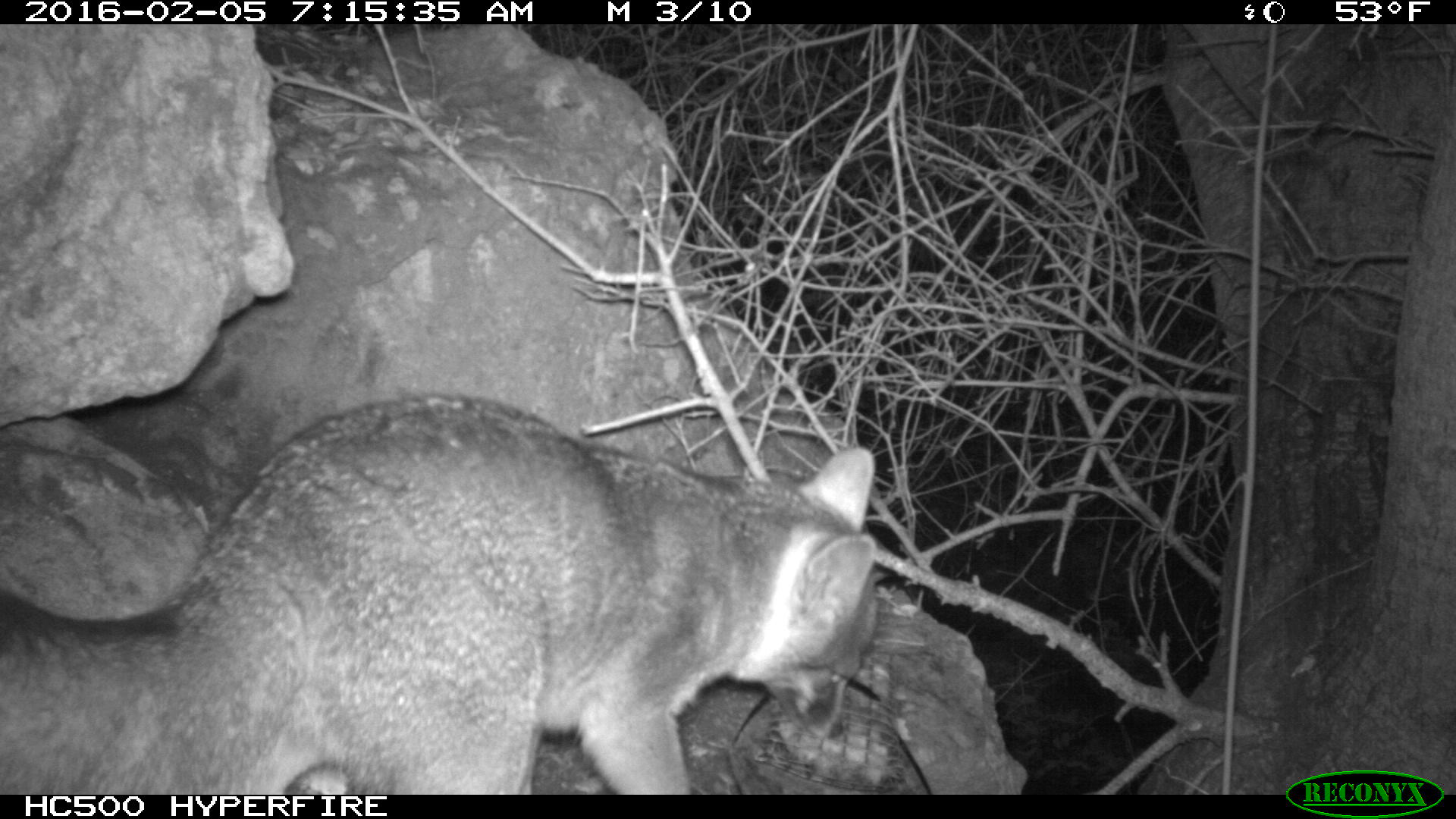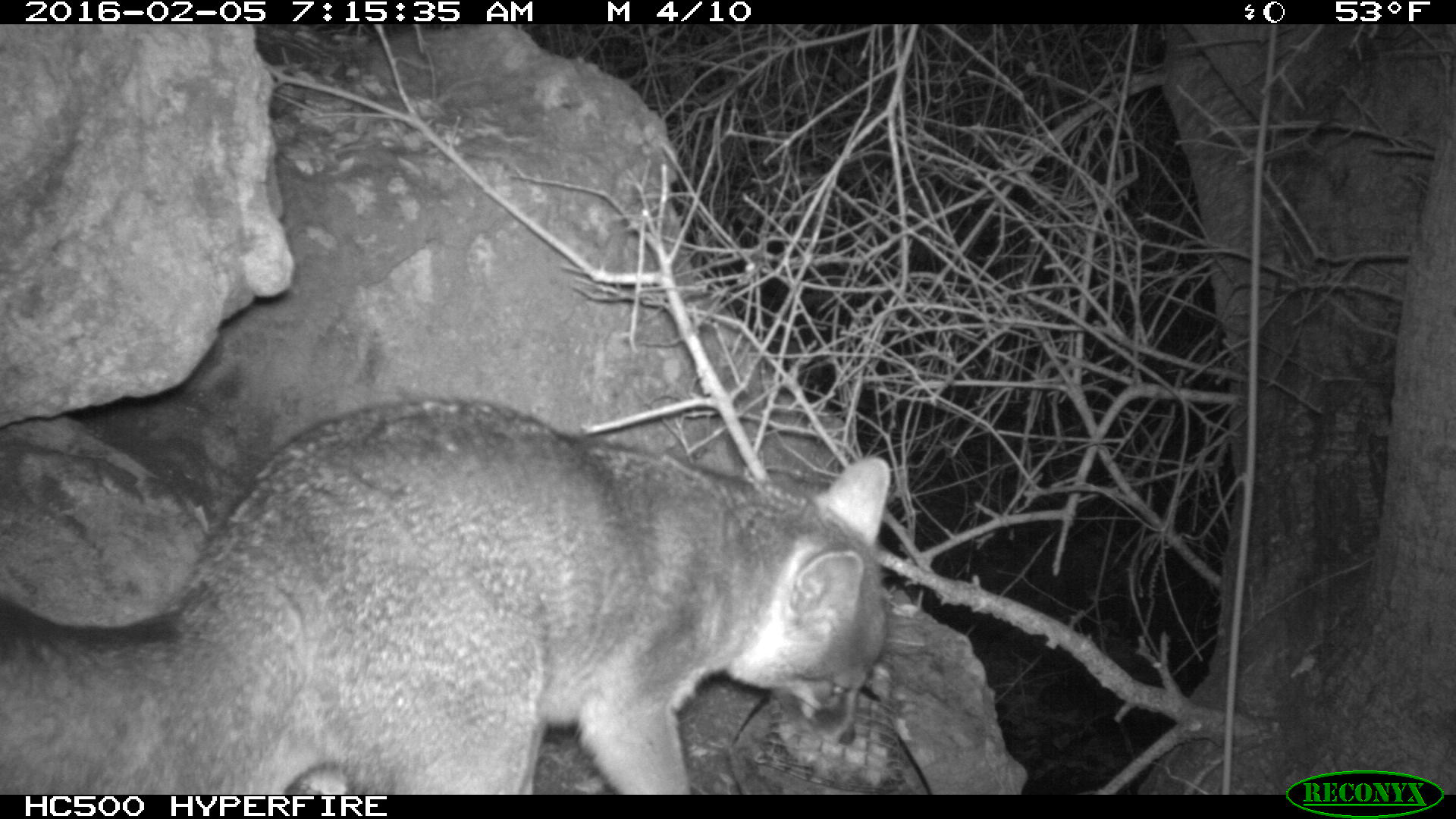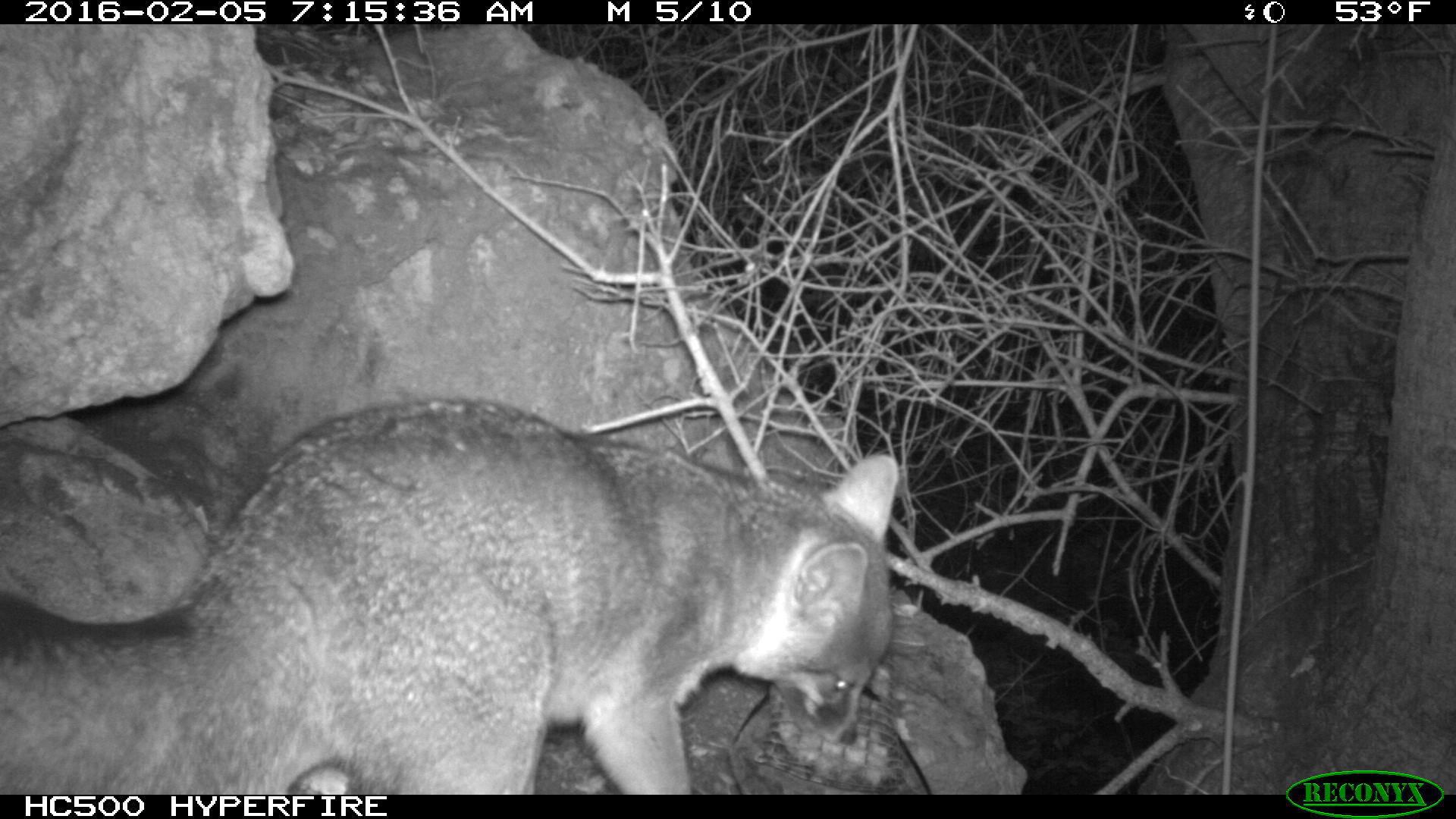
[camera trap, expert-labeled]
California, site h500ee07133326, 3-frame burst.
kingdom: Animalia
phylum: Chordata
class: Mammalia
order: Carnivora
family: Canidae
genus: Urocyon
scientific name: Urocyon littoralis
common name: island fox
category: fox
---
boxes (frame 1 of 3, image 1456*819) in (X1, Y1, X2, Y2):
fox: (0, 393, 882, 792)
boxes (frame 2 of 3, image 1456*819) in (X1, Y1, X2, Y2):
fox: (0, 401, 899, 792)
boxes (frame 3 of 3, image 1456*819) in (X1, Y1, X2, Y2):
fox: (0, 397, 896, 794)